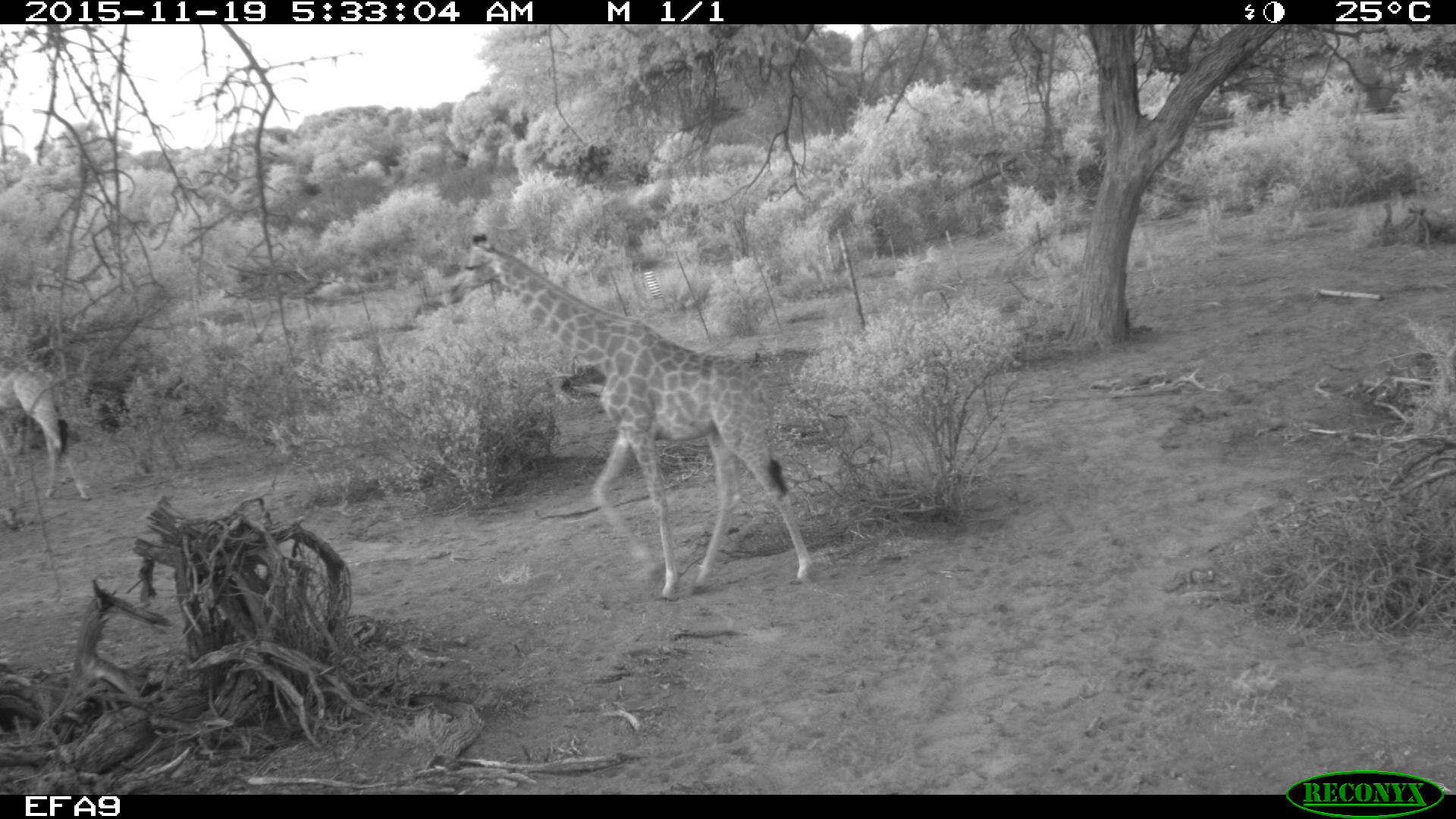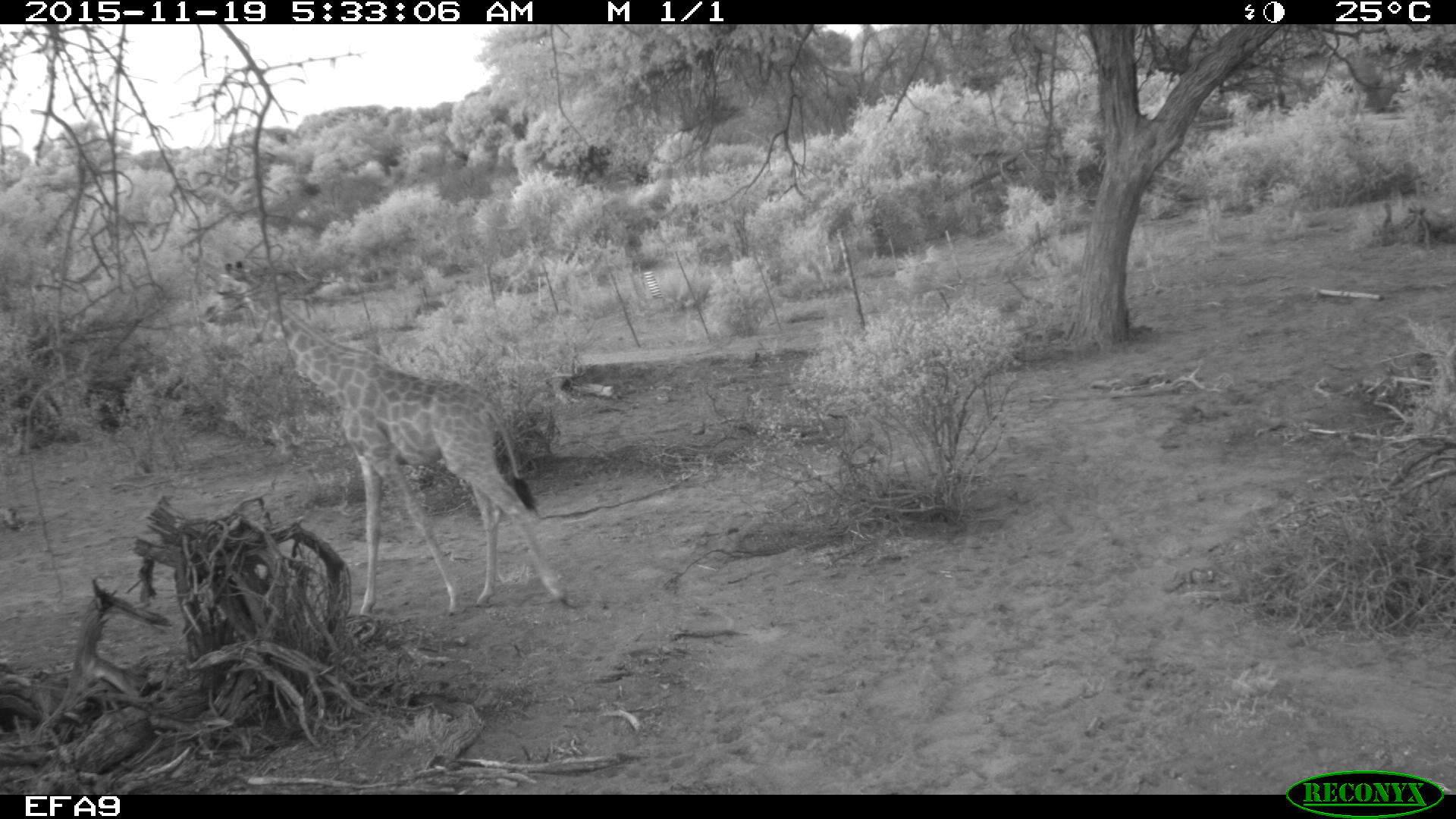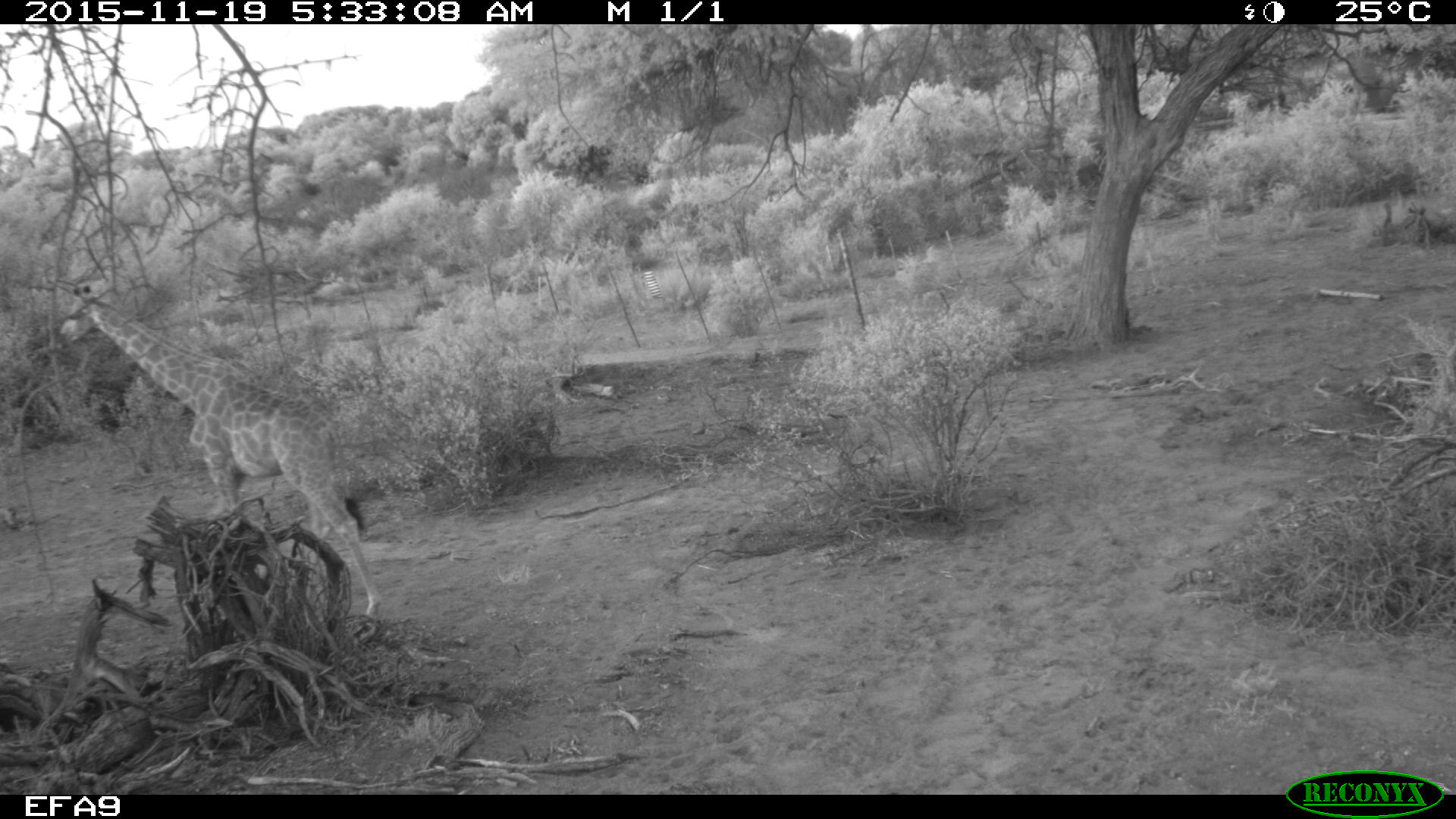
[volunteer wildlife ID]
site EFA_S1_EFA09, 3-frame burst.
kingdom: Animalia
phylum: Chordata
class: Mammalia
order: Artiodactyla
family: Giraffidae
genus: Giraffa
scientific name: Giraffa camelopardalis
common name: giraffe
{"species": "giraffe (Giraffa camelopardalis)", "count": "2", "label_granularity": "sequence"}